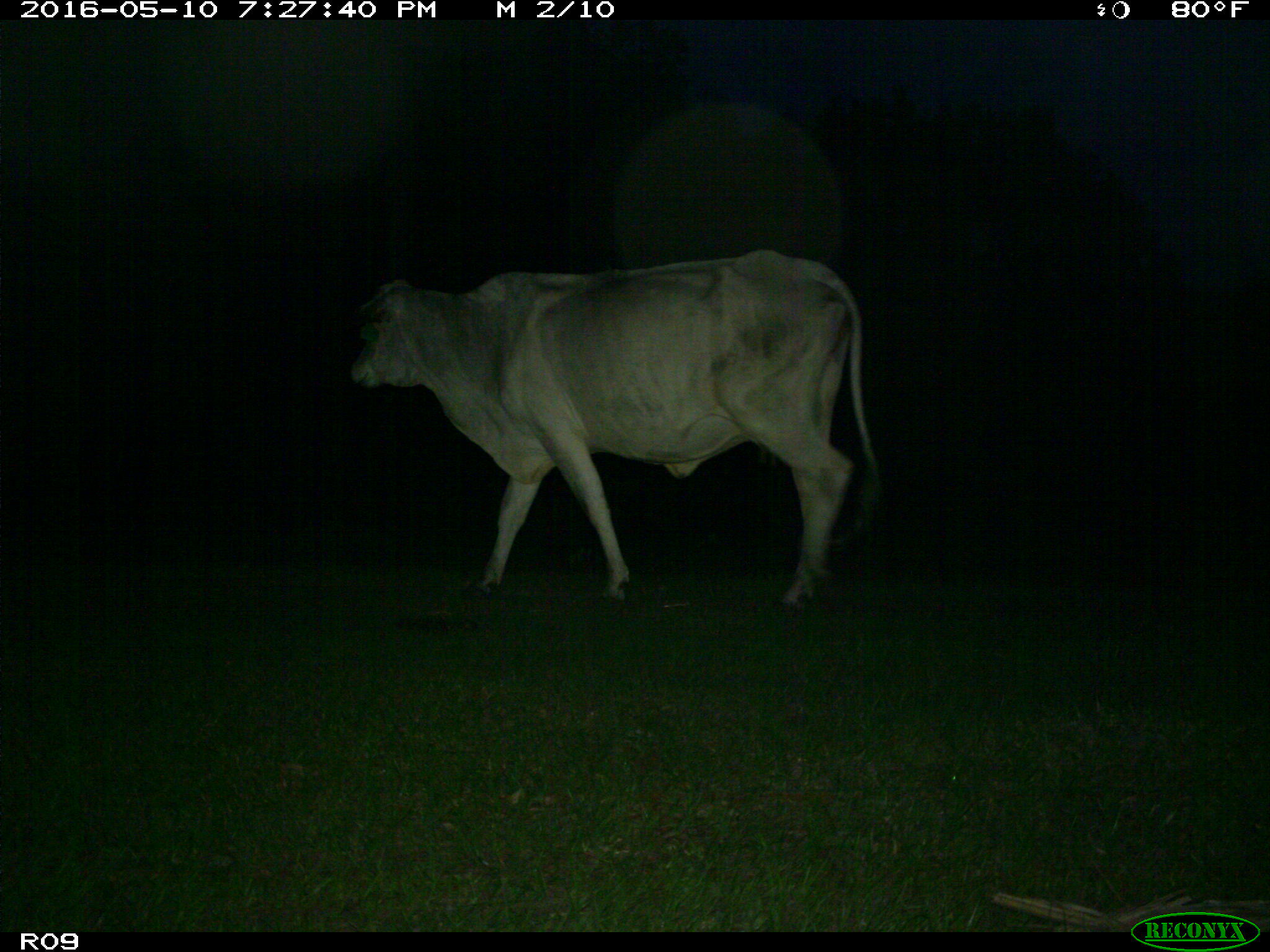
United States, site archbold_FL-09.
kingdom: Animalia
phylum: Chordata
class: Mammalia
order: Artiodactyla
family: Bovidae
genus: Bos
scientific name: Bos taurus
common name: domestic cow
Bos taurus (domestic cow).